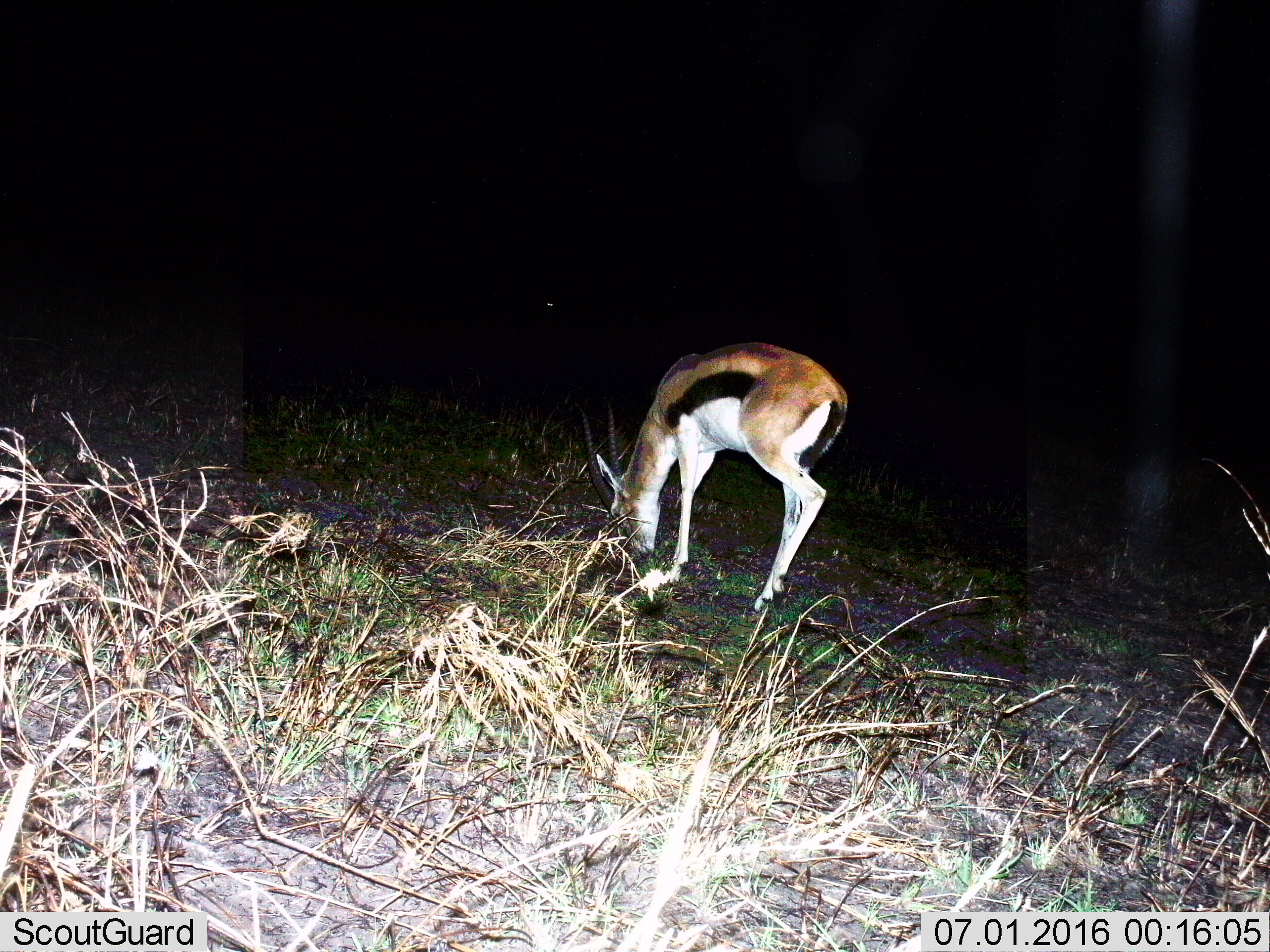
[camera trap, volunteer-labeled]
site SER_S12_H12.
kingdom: Animalia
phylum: Chordata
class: Mammalia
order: Artiodactyla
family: Bovidae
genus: Eudorcas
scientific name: Eudorcas thomsonii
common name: thomson's gazelle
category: gazellethomsons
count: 1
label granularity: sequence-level